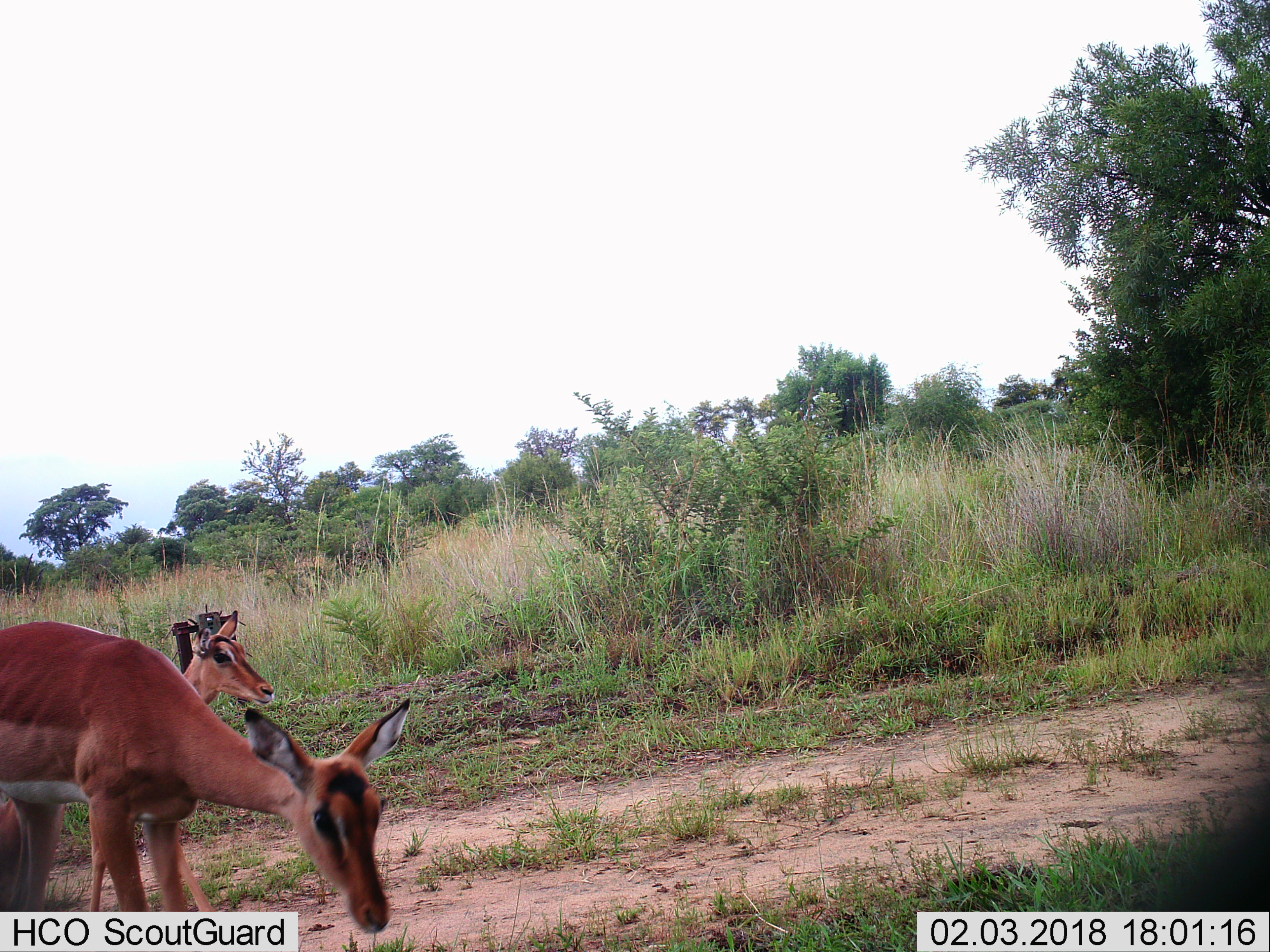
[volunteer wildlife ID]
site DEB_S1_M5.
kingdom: Animalia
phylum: Chordata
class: Mammalia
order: Artiodactyla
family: Bovidae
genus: Aepyceros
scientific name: Aepyceros melampus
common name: impala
Impala (Aepyceros melampus), count 2. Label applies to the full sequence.